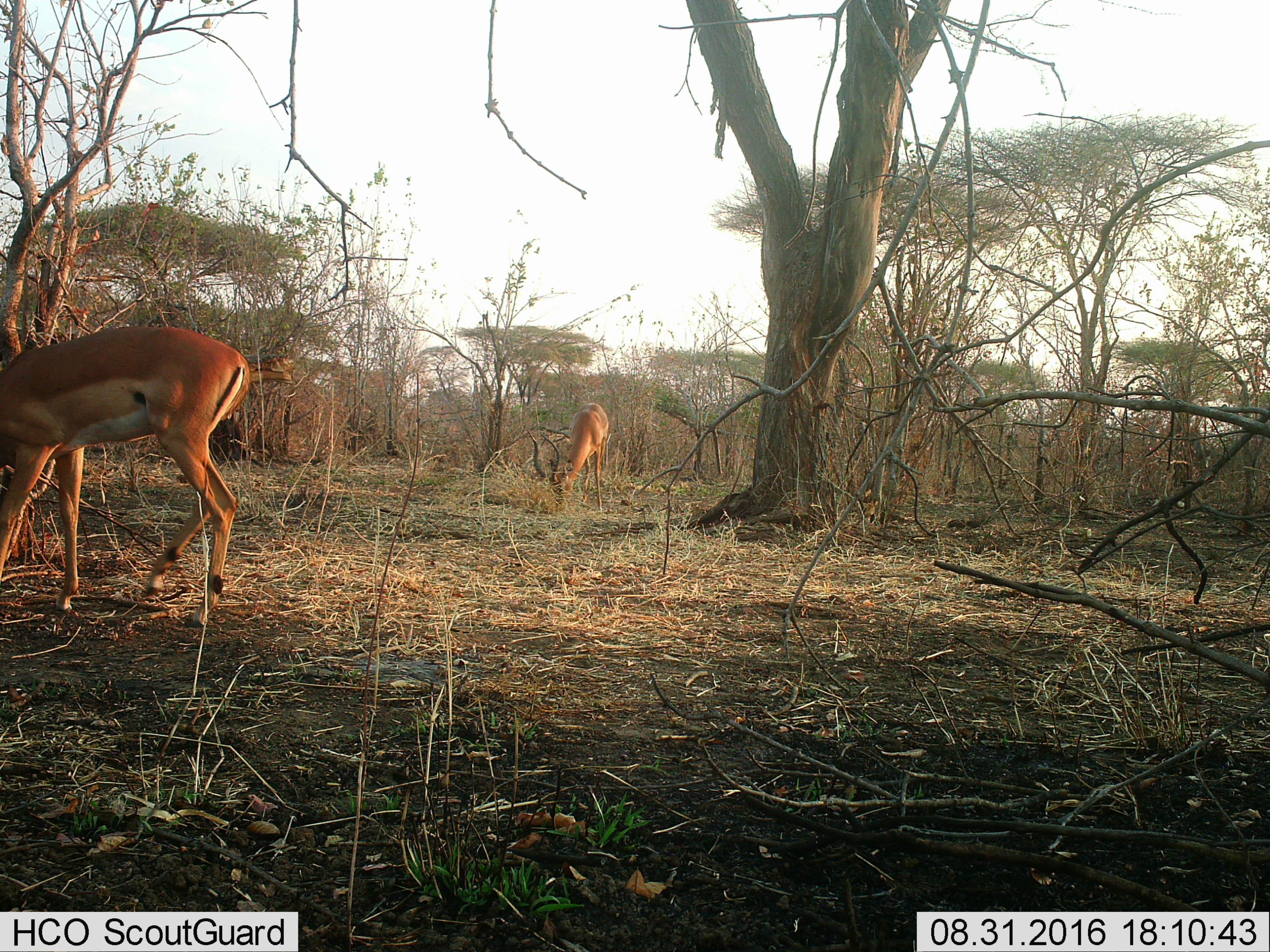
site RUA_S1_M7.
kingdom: Animalia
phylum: Chordata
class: Mammalia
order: Artiodactyla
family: Bovidae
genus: Aepyceros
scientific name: Aepyceros melampus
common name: impala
Impala (Aepyceros melampus), count 2. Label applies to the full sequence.